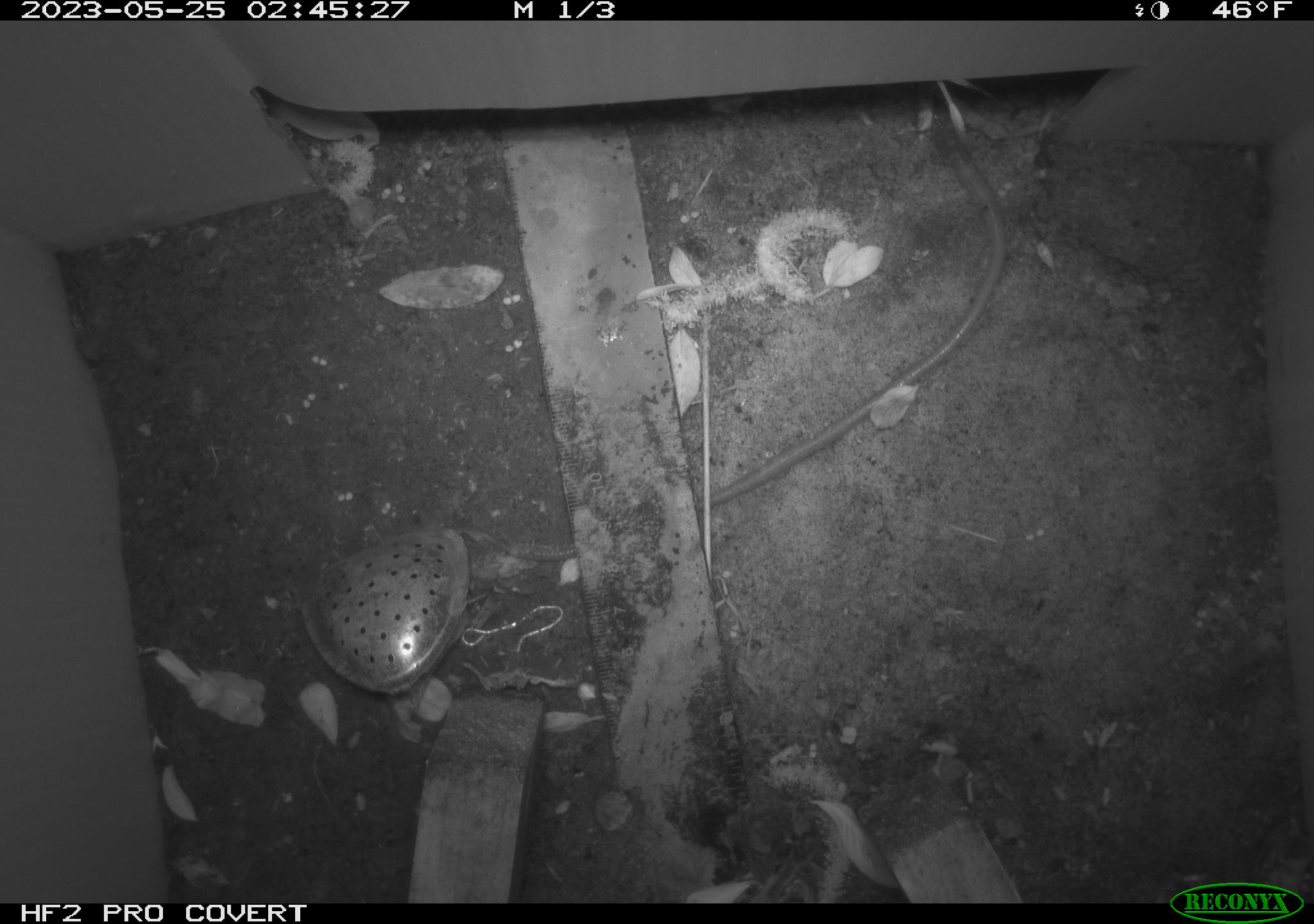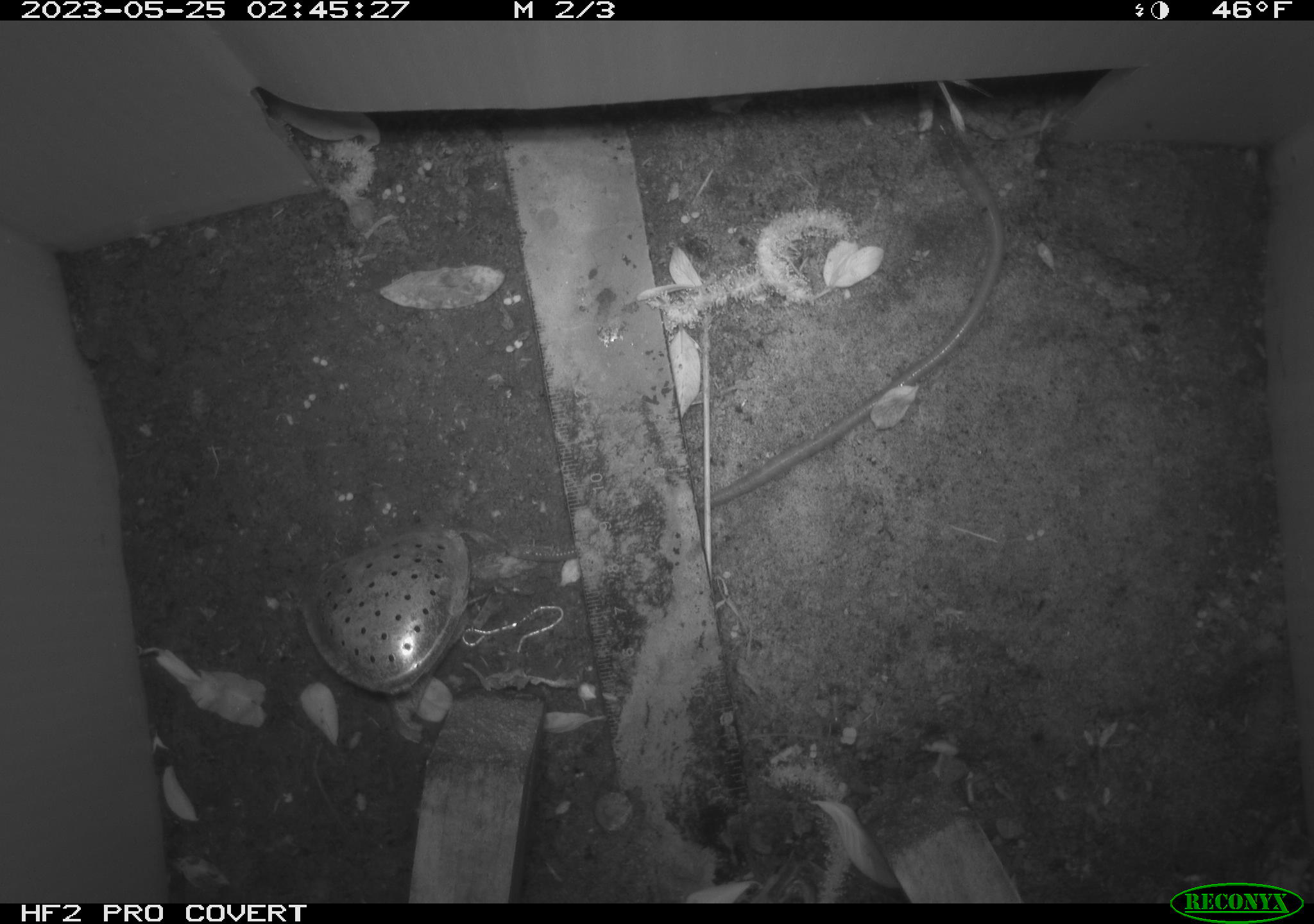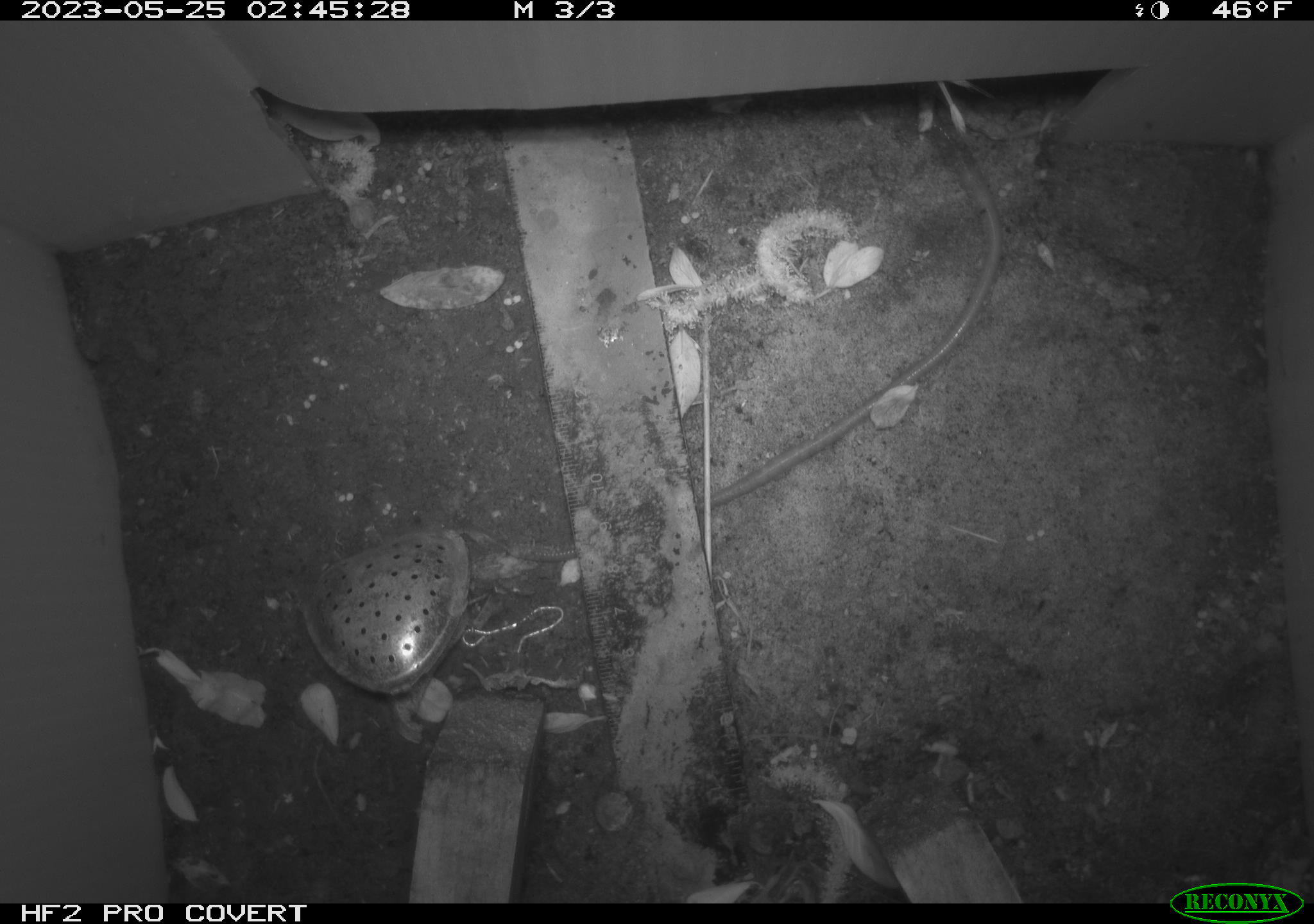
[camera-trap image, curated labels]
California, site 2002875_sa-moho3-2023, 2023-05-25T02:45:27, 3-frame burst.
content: unidentified animal